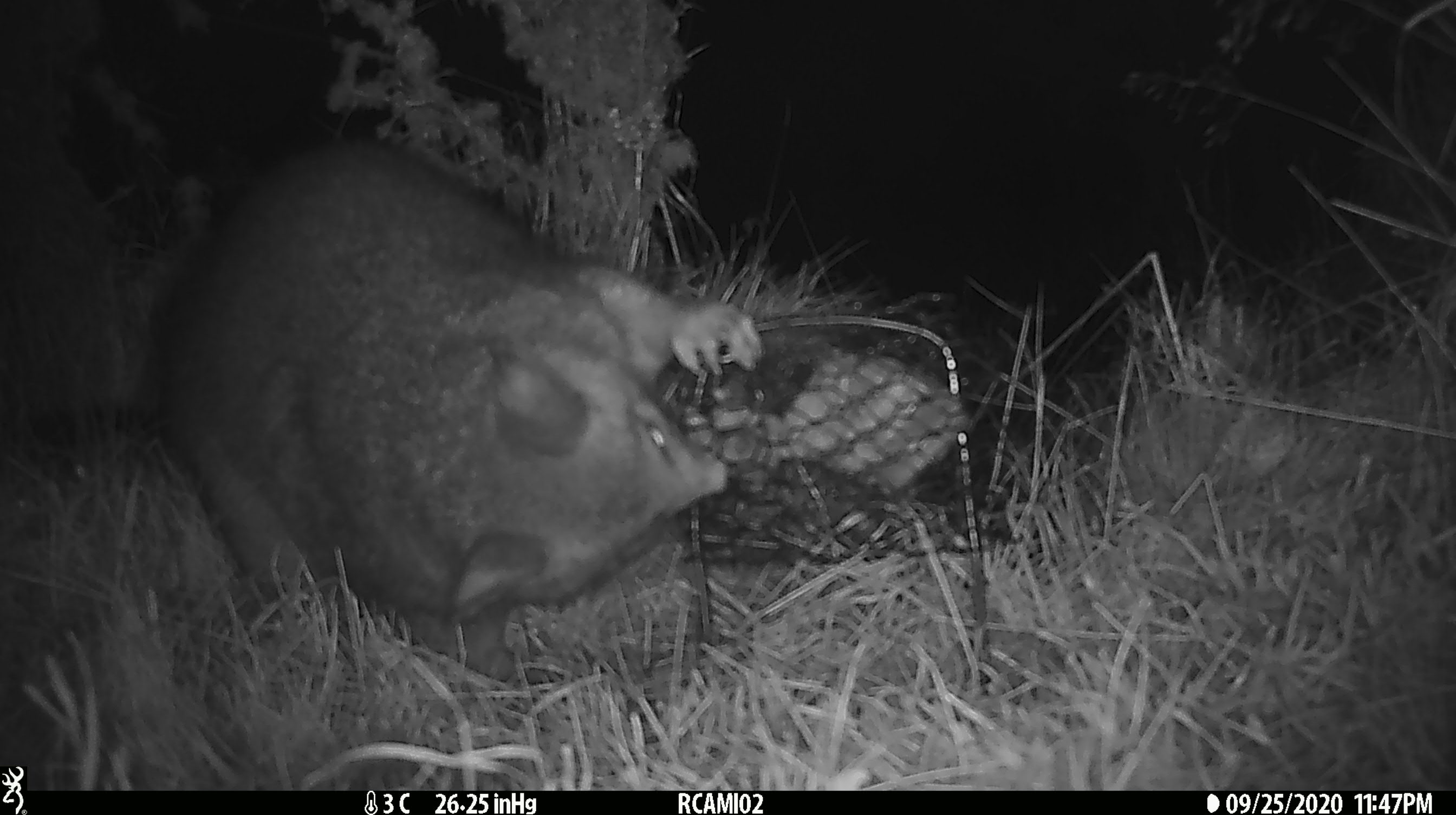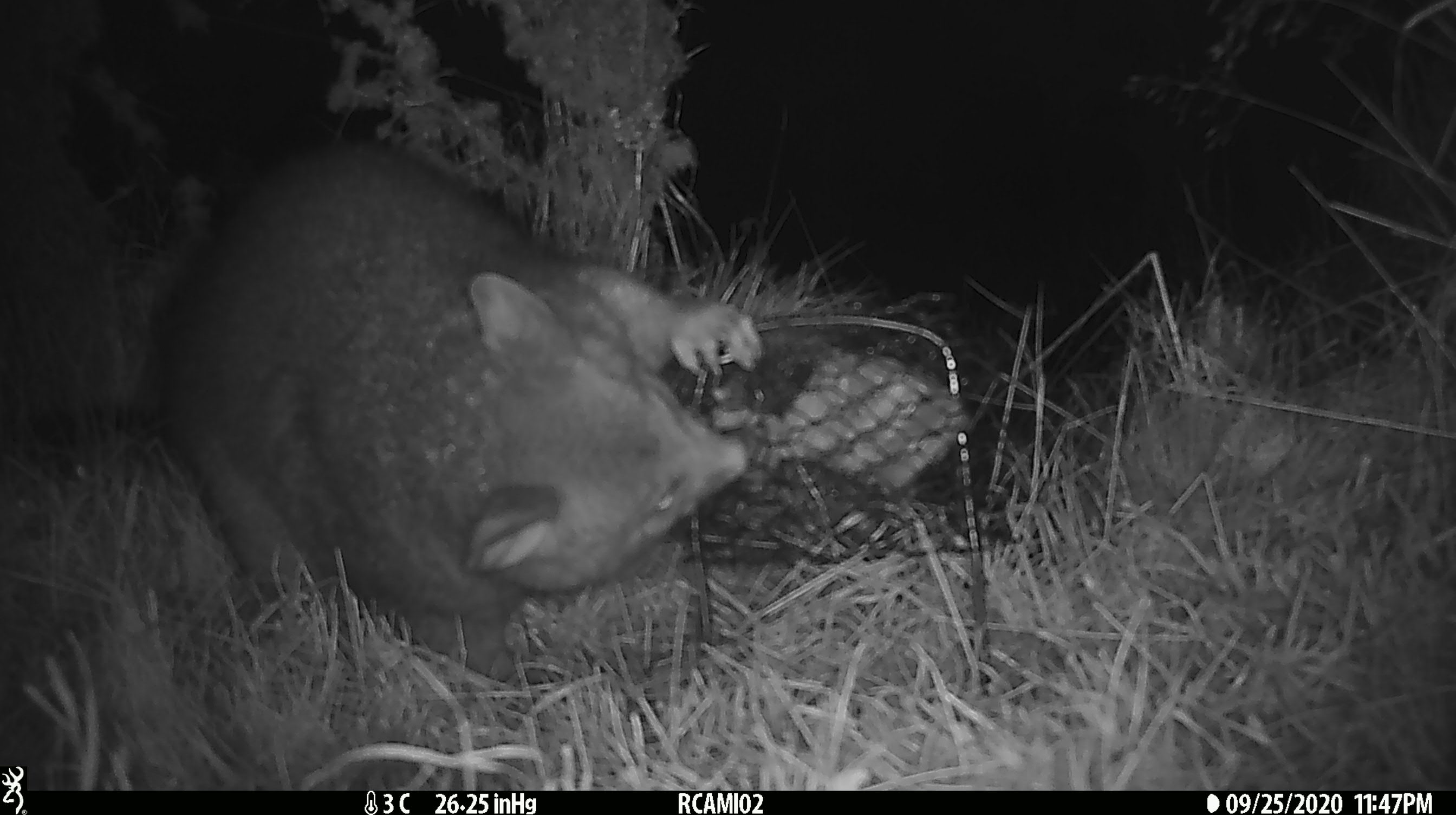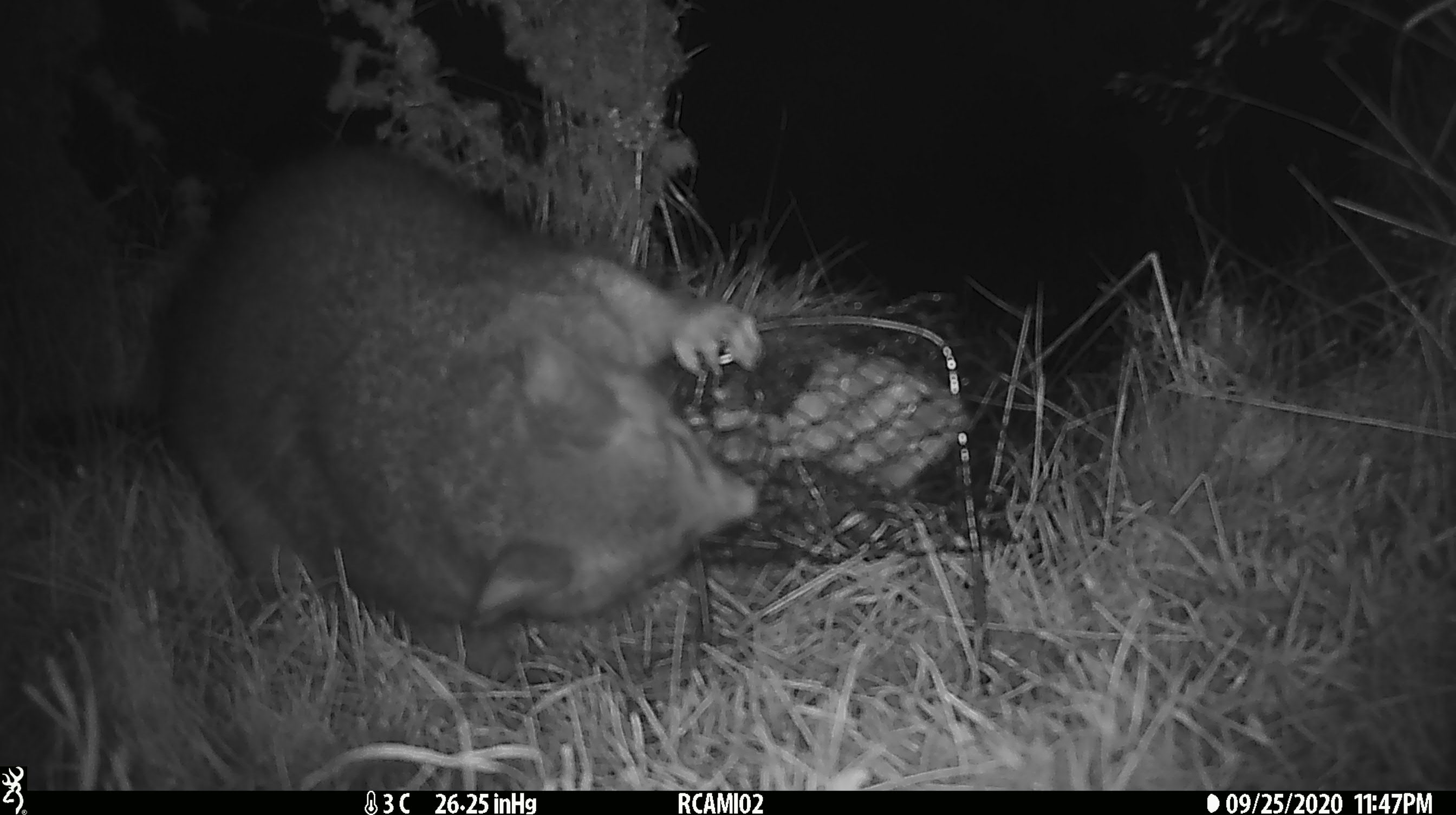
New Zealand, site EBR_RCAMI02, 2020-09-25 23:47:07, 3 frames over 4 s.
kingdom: Animalia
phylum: Chordata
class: Mammalia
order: Diprotodontia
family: Phalangeridae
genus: Trichosurus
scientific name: Trichosurus vulpecula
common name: common brushtail possum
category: possum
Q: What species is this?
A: Possum (common brushtail possum) (Trichosurus vulpecula).